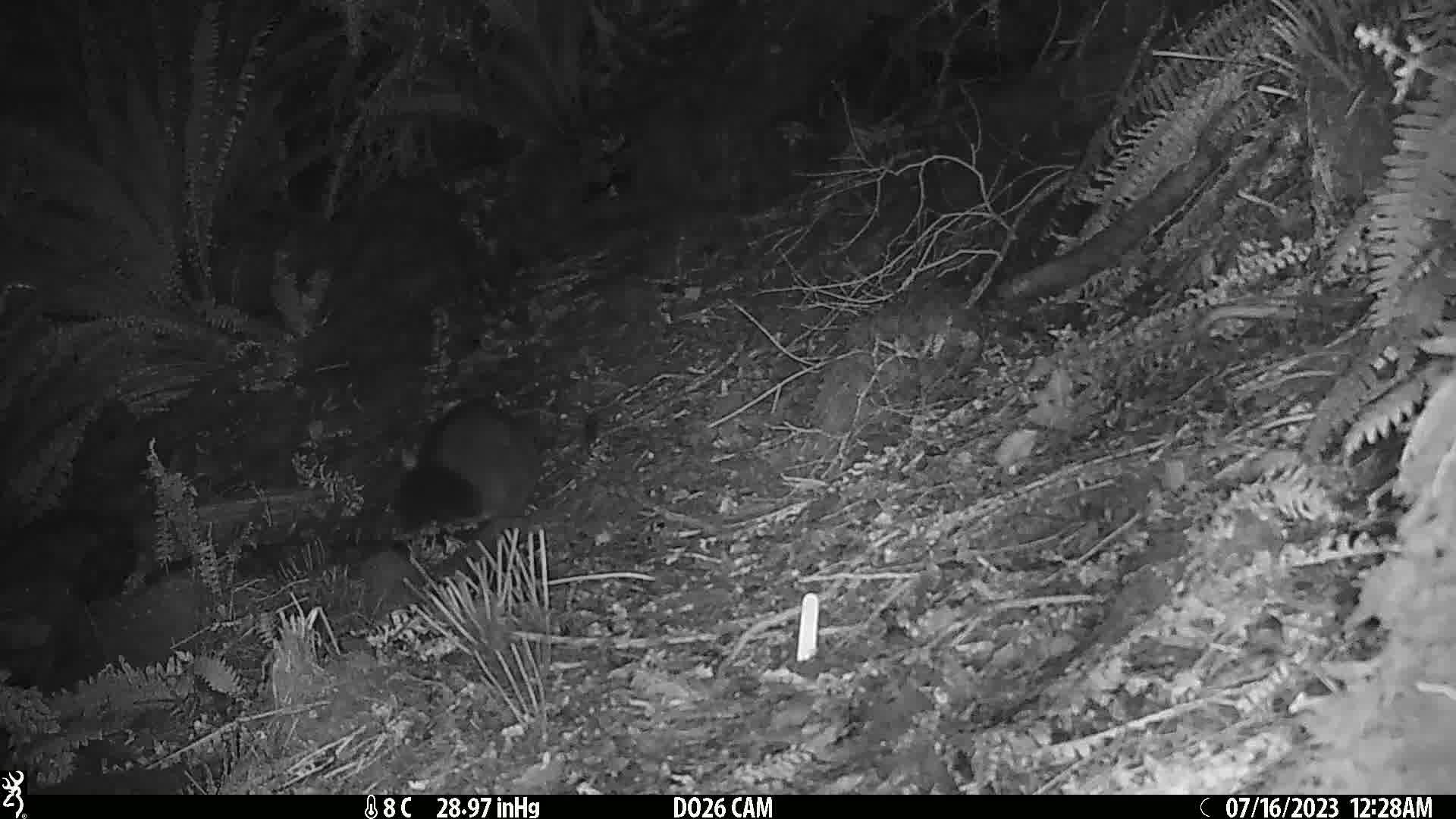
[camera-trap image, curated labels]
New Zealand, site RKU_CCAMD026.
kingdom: Animalia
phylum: Chordata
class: Mammalia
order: Diprotodontia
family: Phalangeridae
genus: Trichosurus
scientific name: Trichosurus vulpecula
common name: common brushtail possum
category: possum